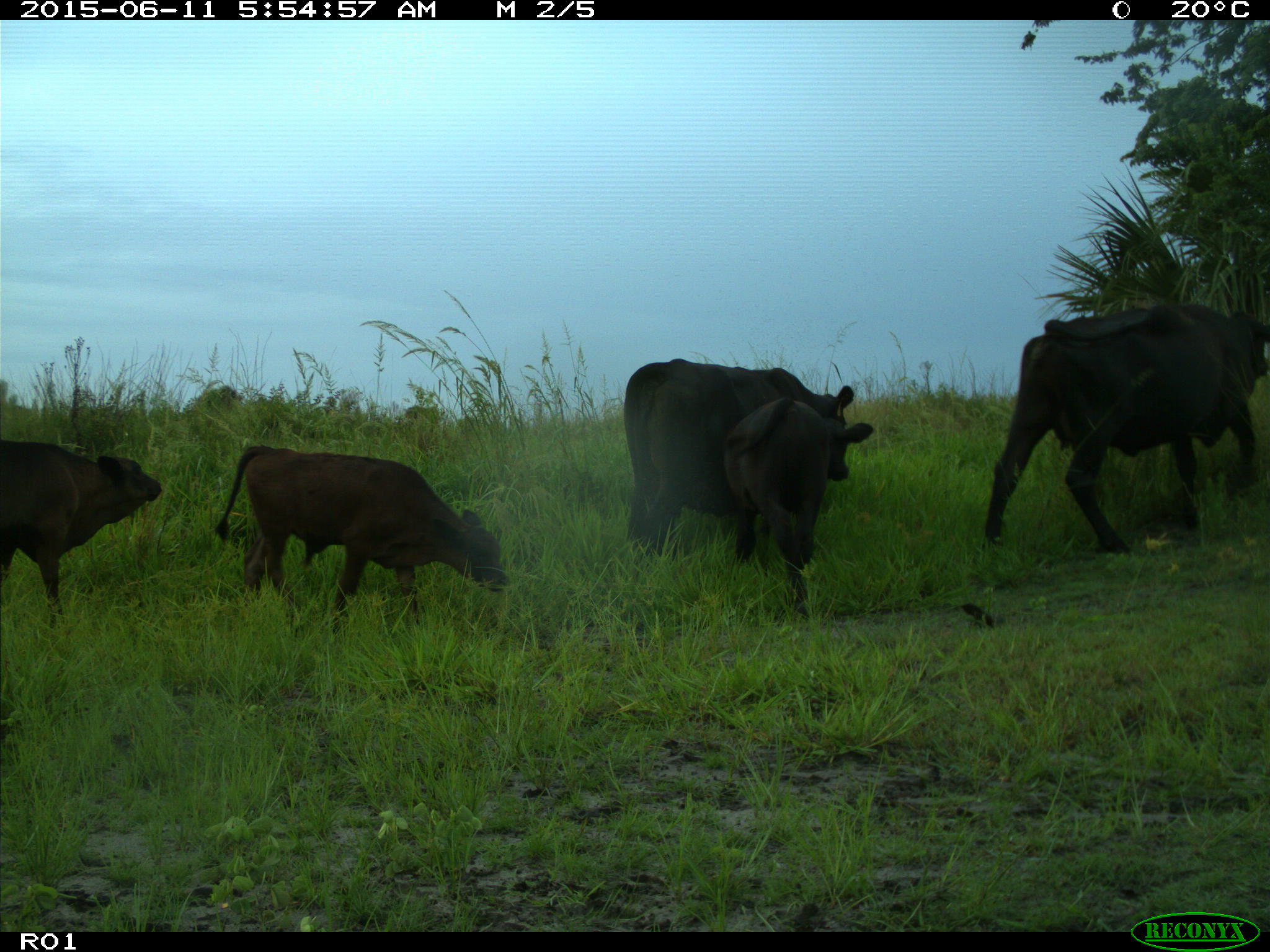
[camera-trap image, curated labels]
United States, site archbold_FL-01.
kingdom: Animalia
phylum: Chordata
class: Mammalia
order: Artiodactyla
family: Bovidae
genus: Bos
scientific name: Bos taurus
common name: domestic cow